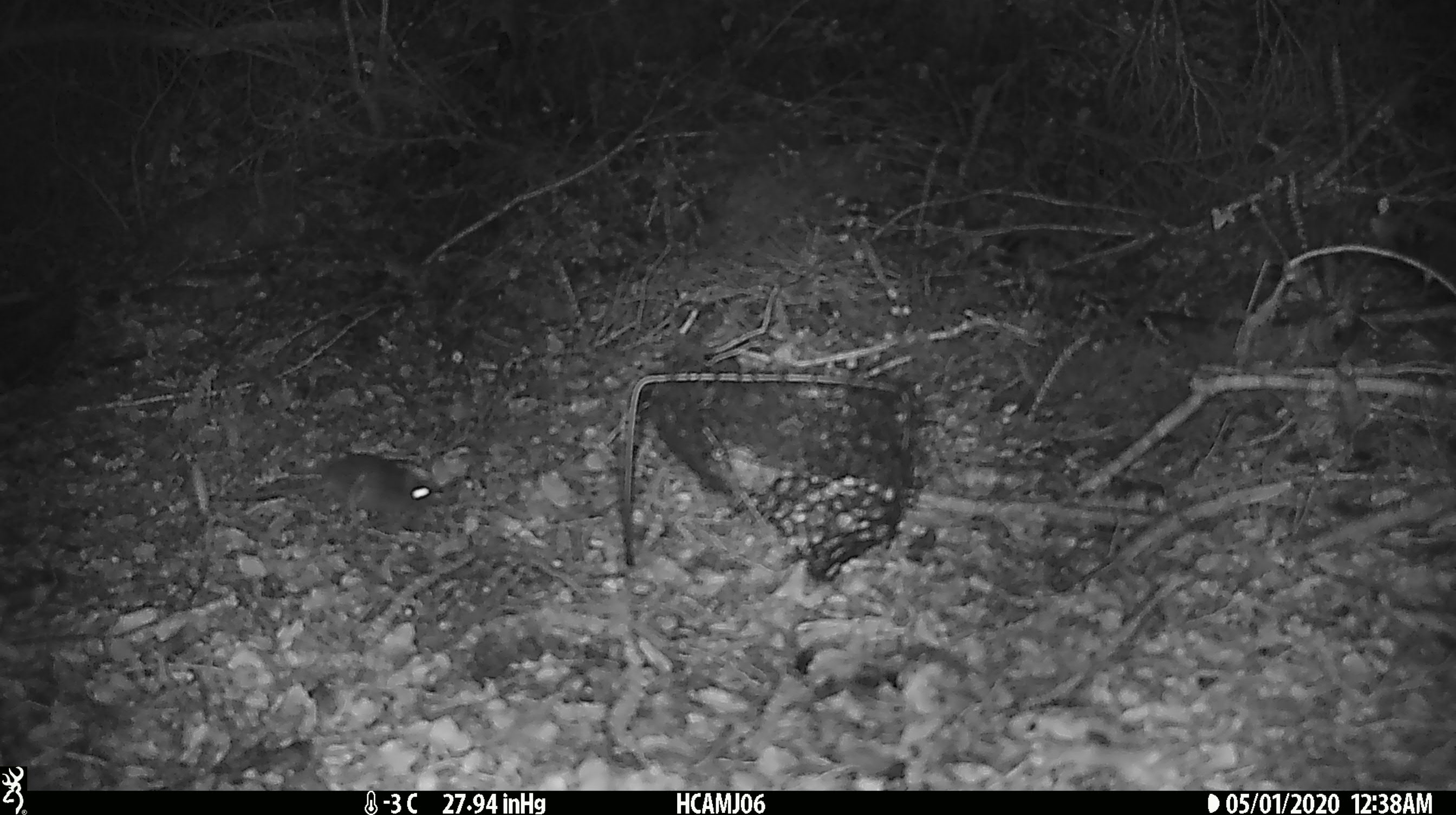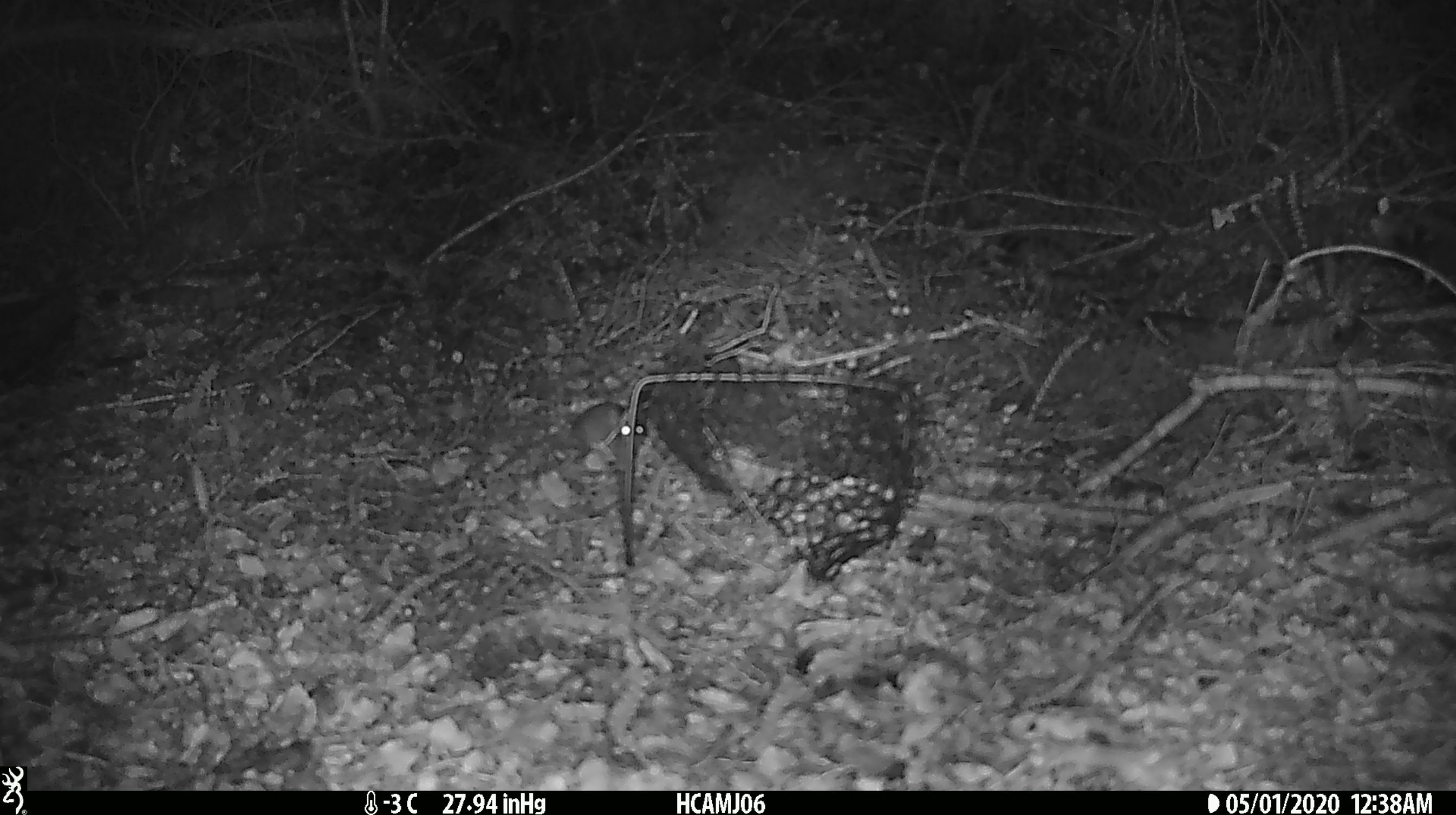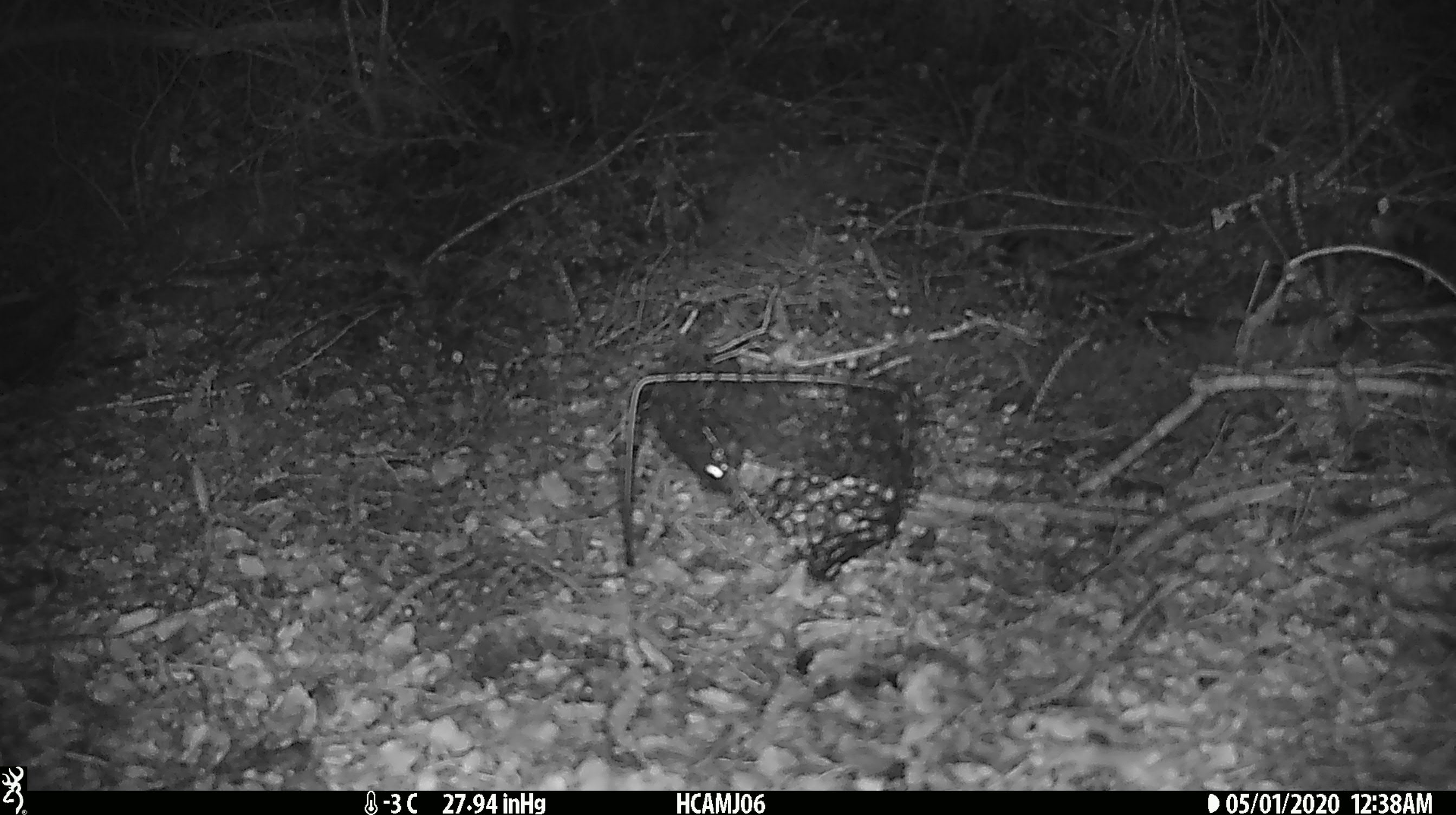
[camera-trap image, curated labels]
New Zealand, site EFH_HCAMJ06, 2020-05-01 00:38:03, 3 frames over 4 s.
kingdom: Animalia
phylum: Chordata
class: Mammalia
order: Rodentia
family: Muridae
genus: Mus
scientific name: Mus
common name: mouse